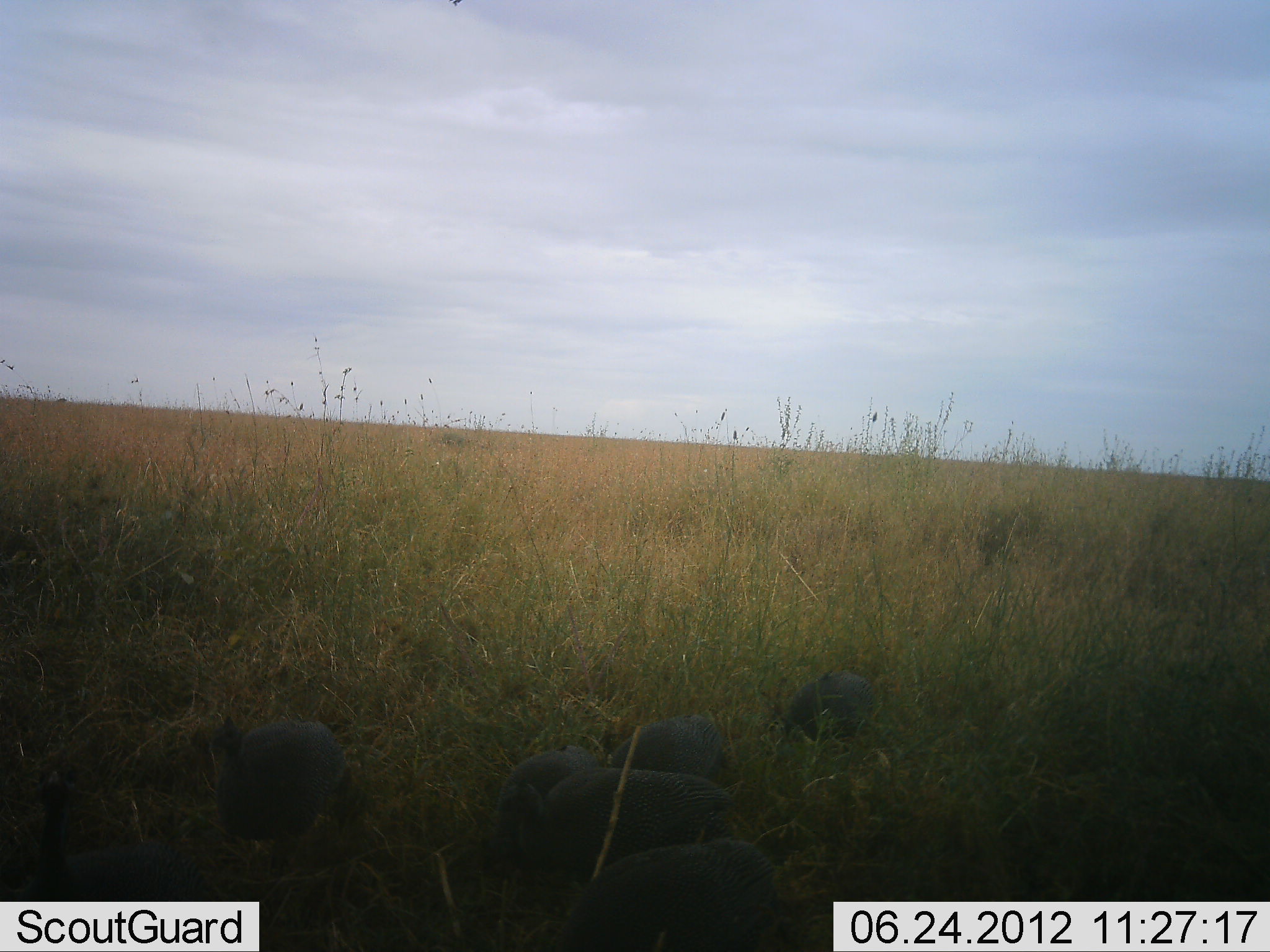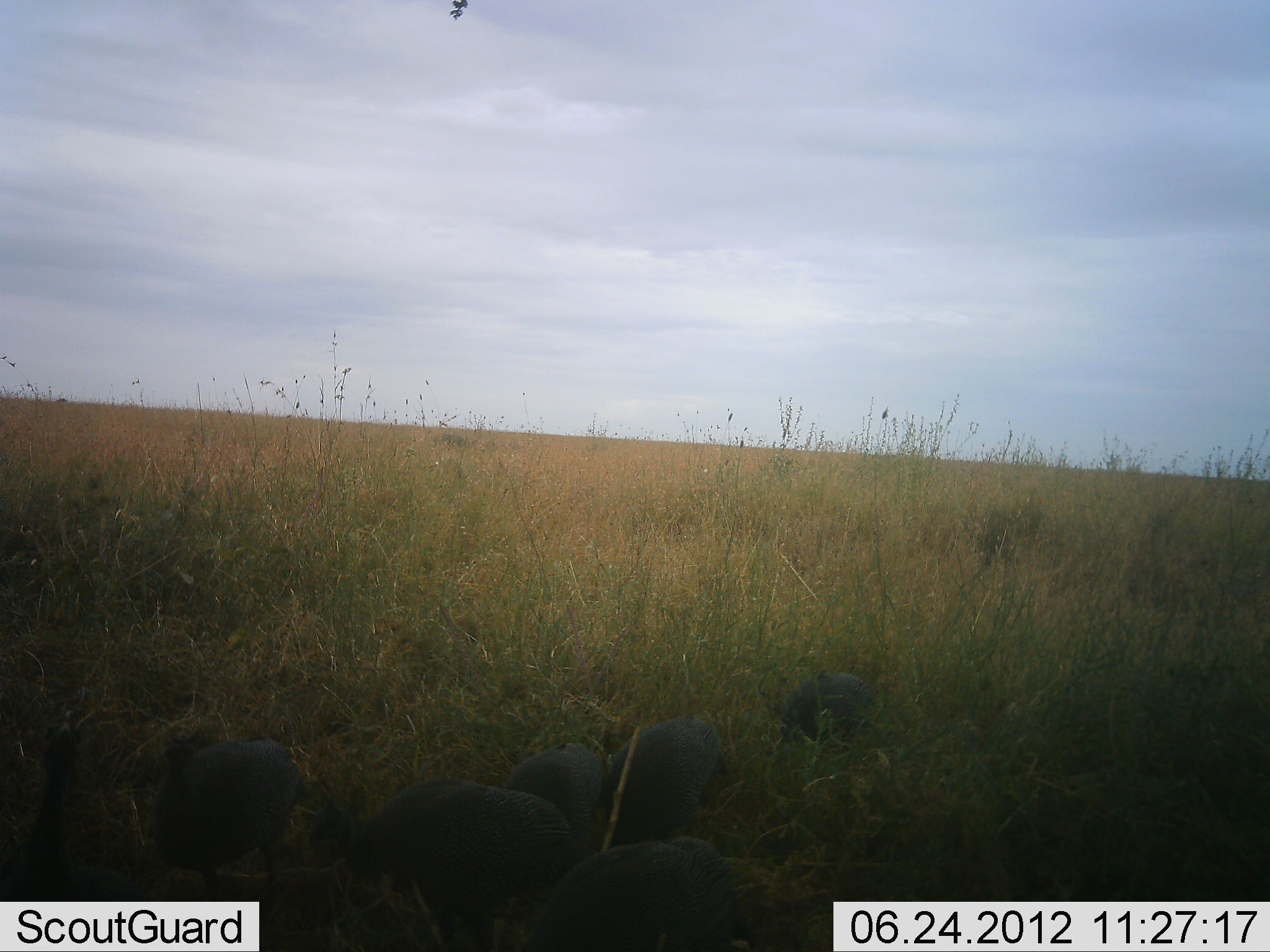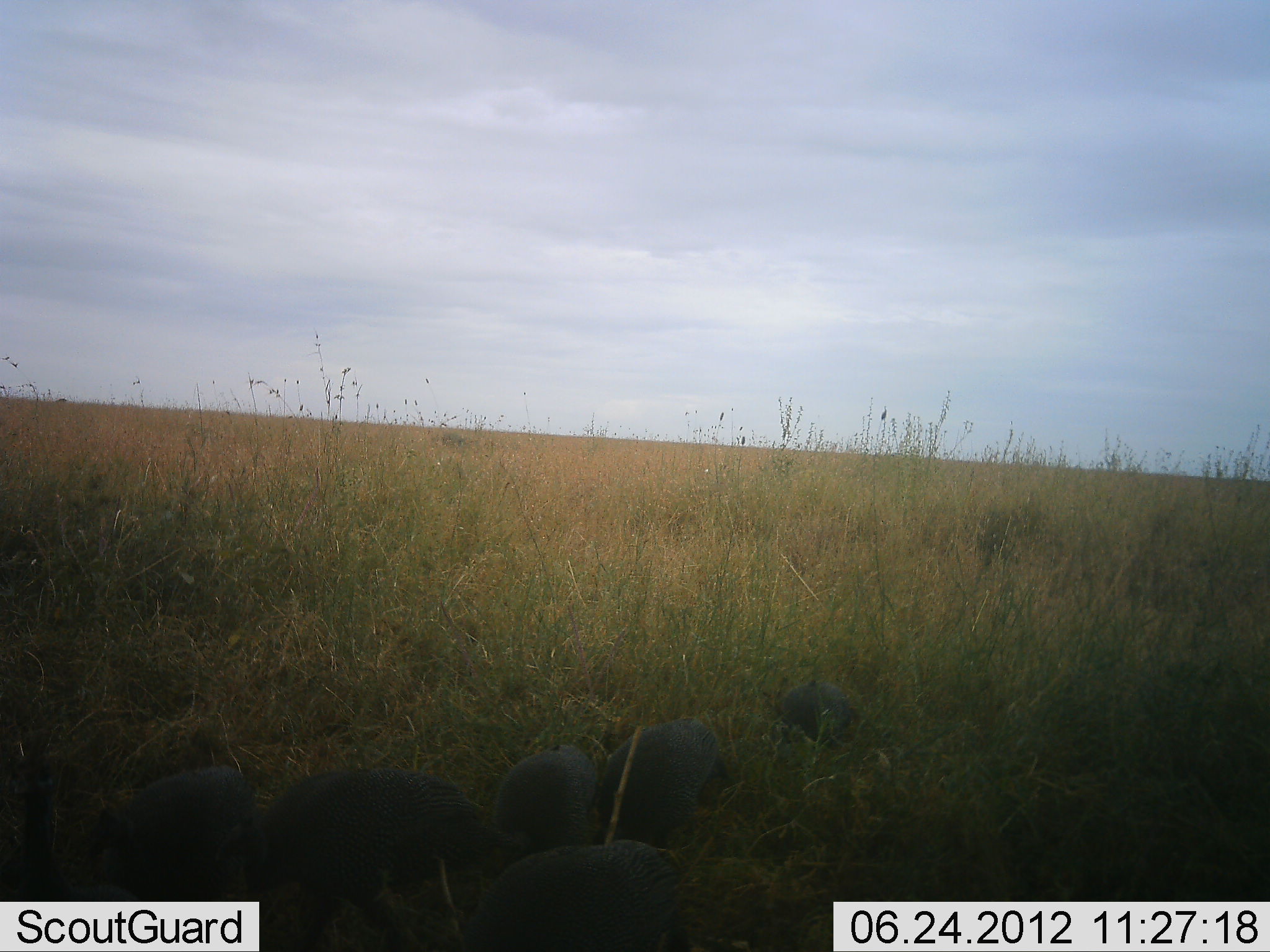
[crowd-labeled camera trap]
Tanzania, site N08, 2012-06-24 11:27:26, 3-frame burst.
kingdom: Animalia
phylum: Chordata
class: Aves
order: Galliformes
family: Numididae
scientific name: Numididae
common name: guinea fowl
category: guineafowl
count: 7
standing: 40%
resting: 10%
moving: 60%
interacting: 0%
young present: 0%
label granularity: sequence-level